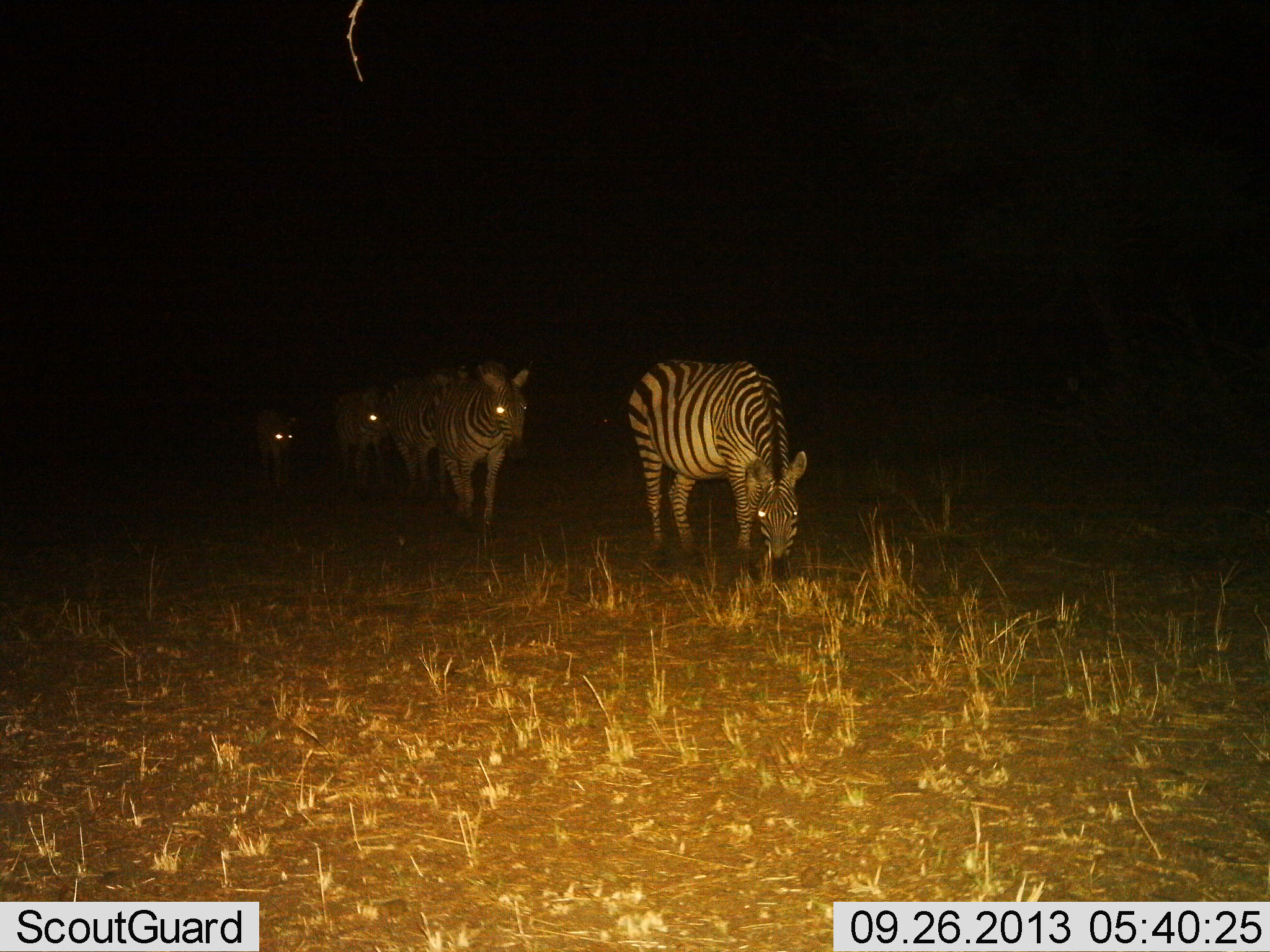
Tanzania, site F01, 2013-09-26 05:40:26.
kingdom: Animalia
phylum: Chordata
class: Mammalia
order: Perissodactyla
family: Equidae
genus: Equus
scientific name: Equus quagga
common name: plains zebra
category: zebra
Zebra (plains zebra) (Equus quagga), count 5. Behavior (volunteer vote fractions): standing 28%, resting 0%, moving 84%, interacting 0%. Young present (vote fraction): 9%. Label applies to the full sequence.